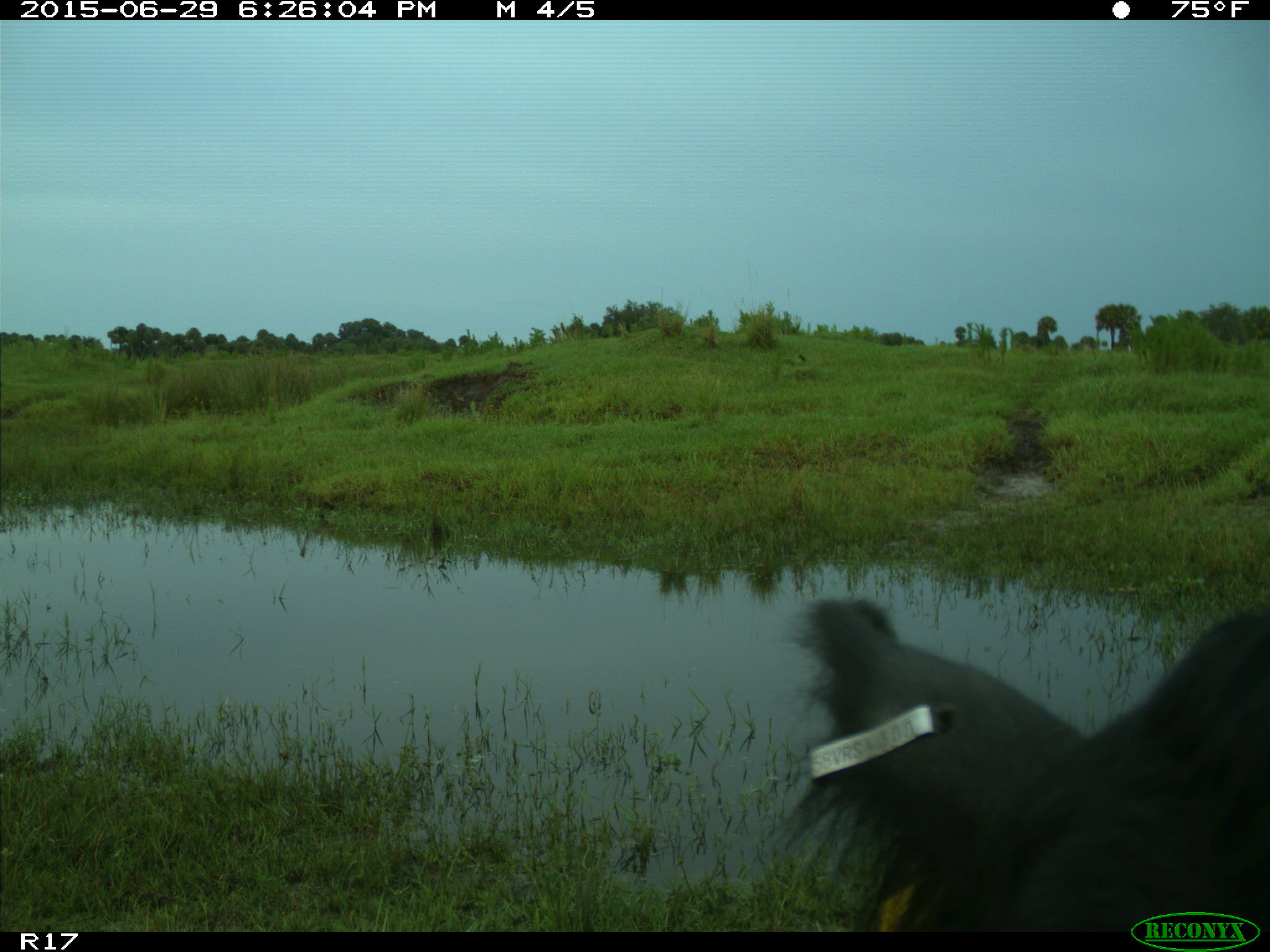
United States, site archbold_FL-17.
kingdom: Animalia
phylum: Chordata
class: Mammalia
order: Artiodactyla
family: Bovidae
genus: Bos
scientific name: Bos taurus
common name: domestic cow